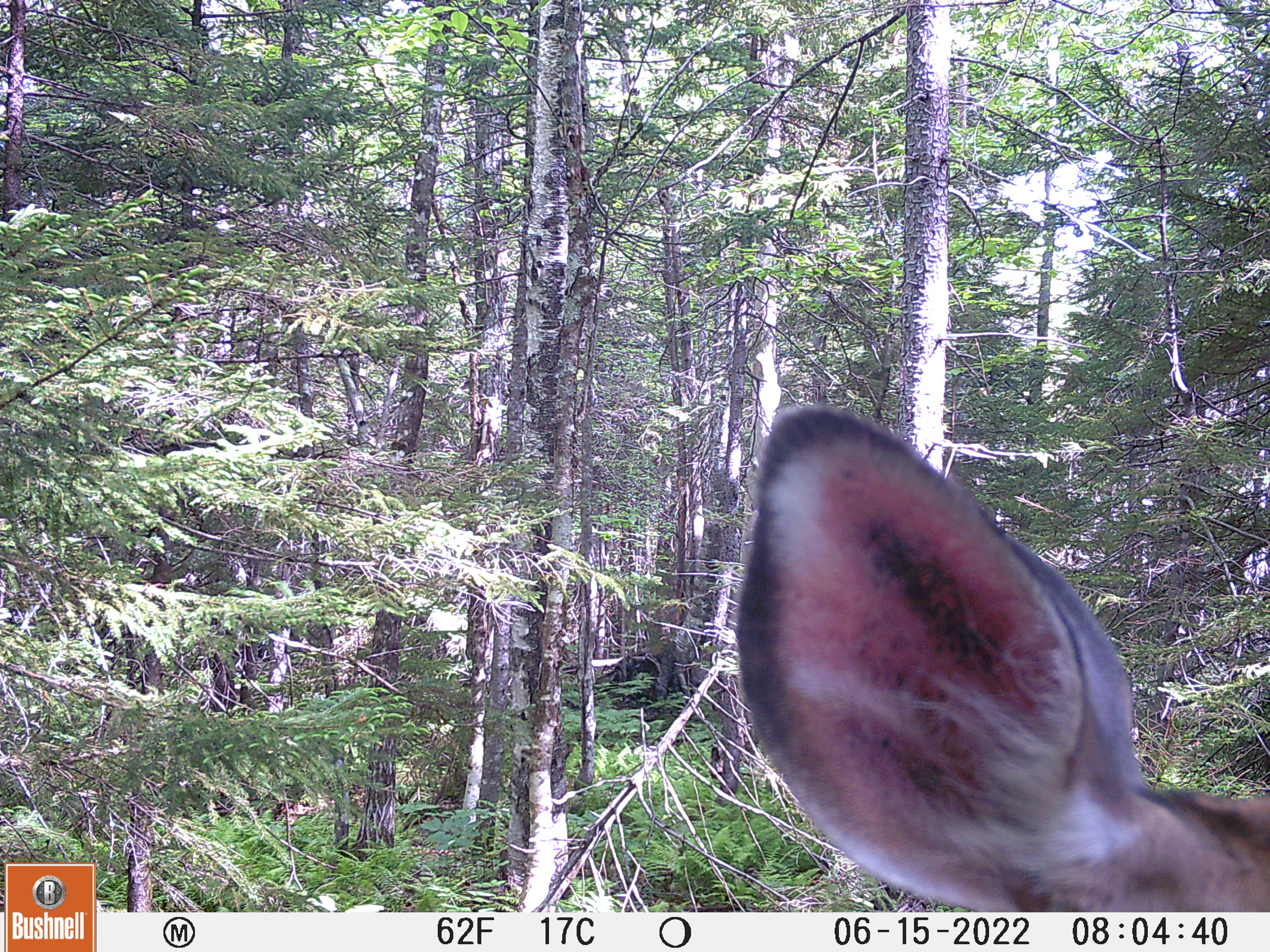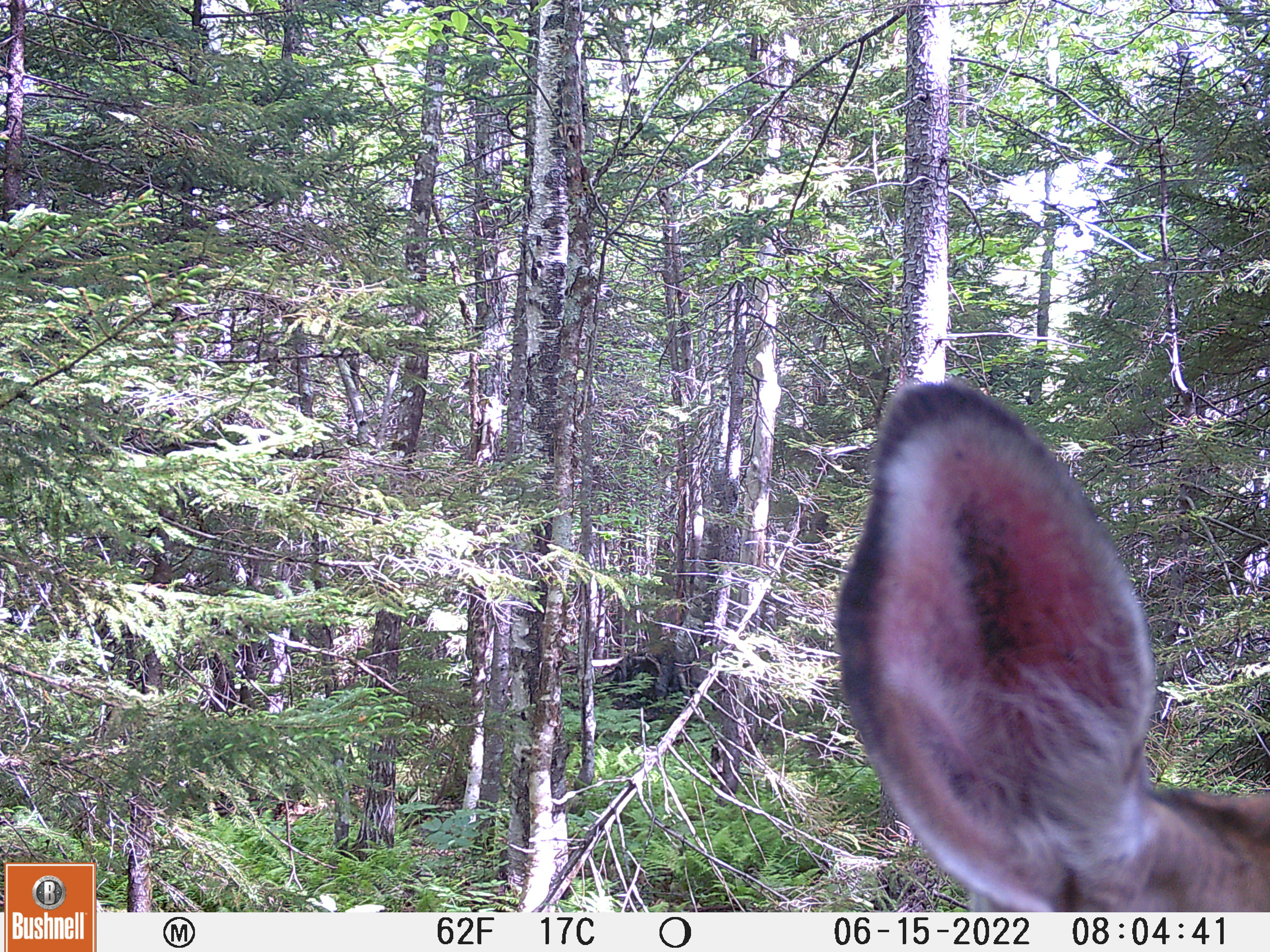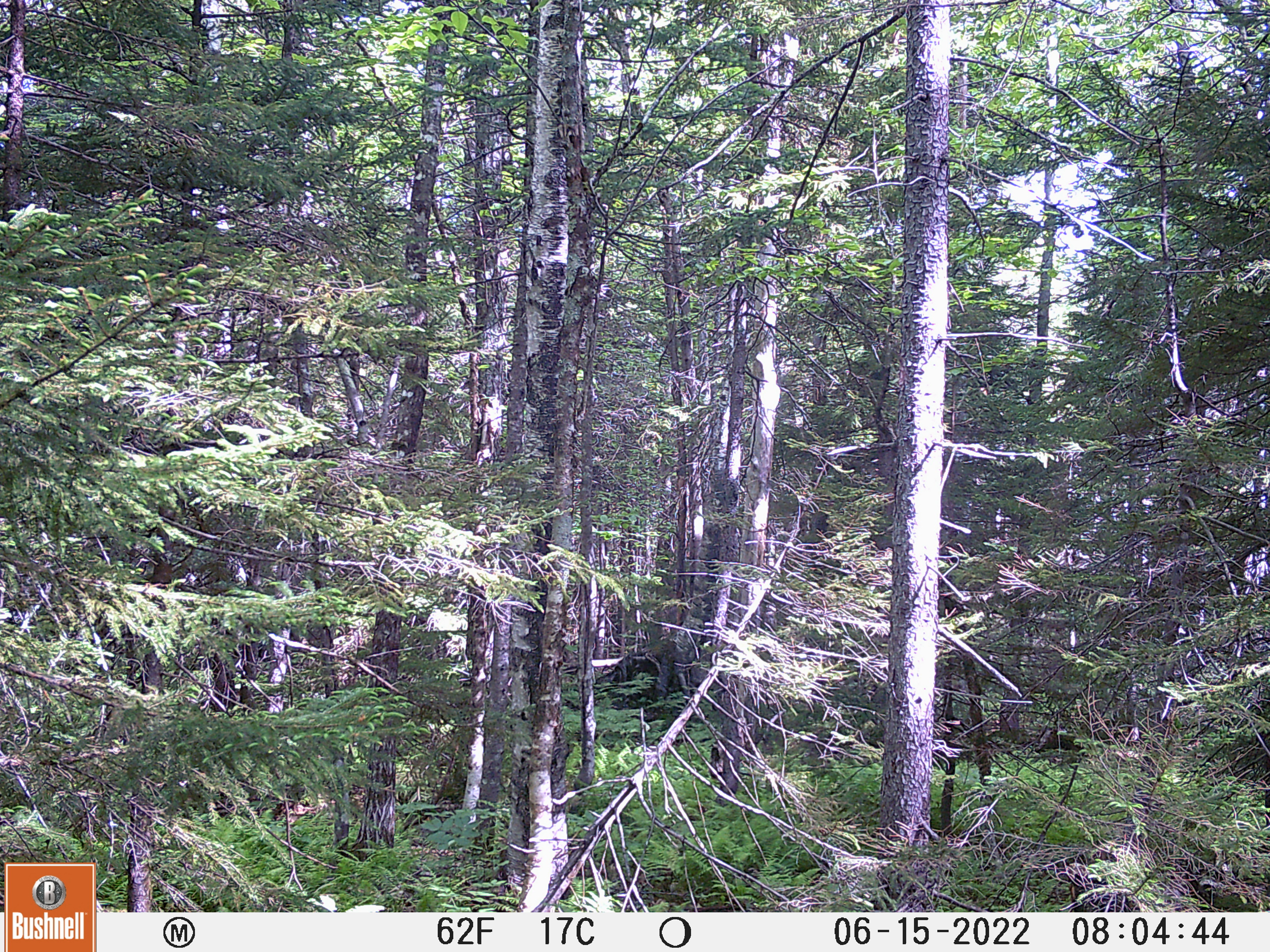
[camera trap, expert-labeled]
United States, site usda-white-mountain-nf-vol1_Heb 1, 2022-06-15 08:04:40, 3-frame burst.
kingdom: Animalia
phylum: Chordata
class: Mammalia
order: Artiodactyla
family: Cervidae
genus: Odocoileus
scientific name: Odocoileus virginianus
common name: white-tailed deer